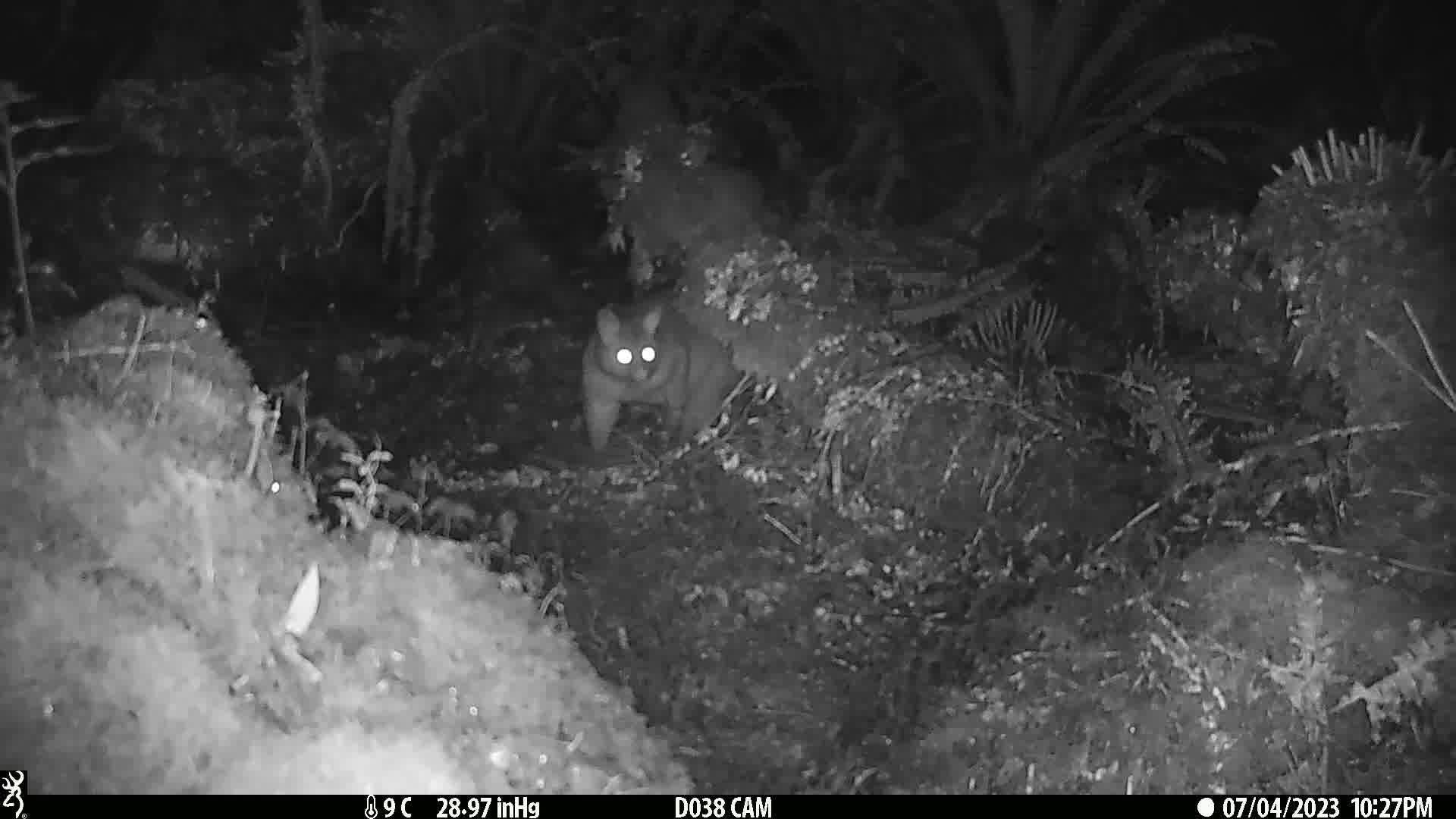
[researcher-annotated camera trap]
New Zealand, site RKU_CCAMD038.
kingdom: Animalia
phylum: Chordata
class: Mammalia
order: Diprotodontia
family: Phalangeridae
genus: Trichosurus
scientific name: Trichosurus vulpecula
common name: common brushtail possum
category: possum